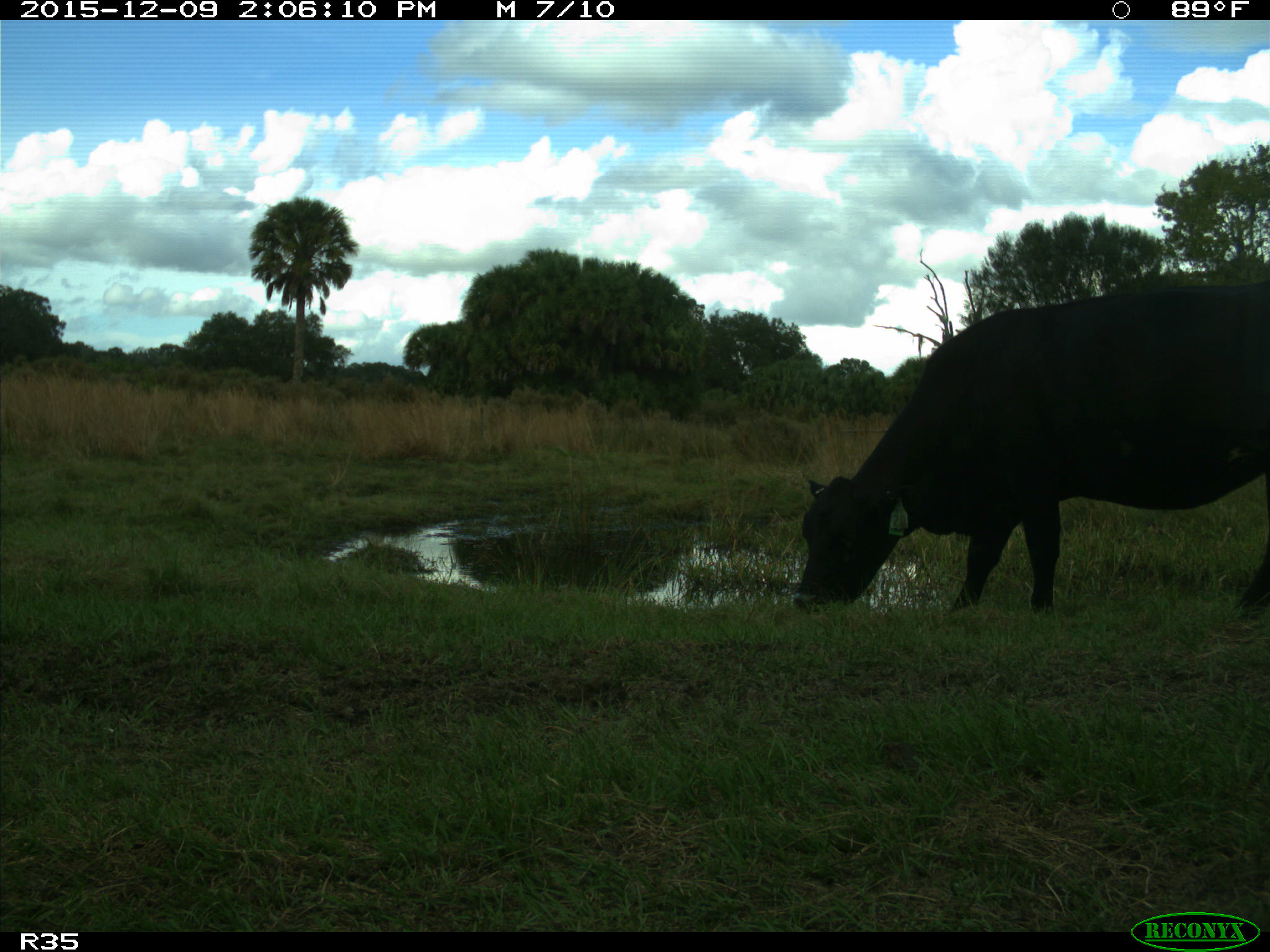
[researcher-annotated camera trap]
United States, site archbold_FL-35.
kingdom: Animalia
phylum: Chordata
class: Mammalia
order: Artiodactyla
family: Bovidae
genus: Bos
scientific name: Bos taurus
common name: domestic cow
Bos taurus (domestic cow).